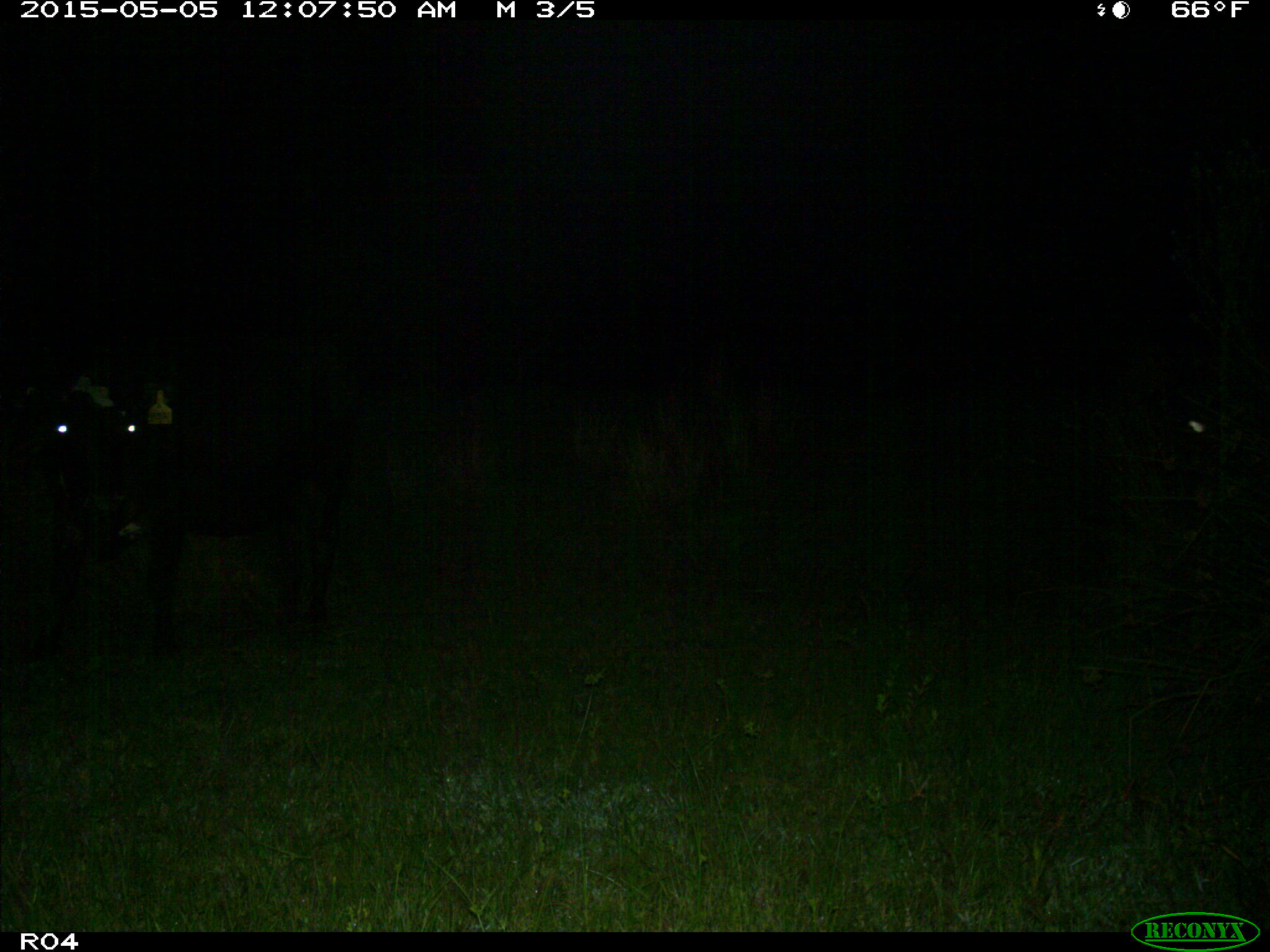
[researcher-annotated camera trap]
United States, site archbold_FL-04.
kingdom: Animalia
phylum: Chordata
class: Mammalia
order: Artiodactyla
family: Bovidae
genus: Bos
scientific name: Bos taurus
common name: domestic cow